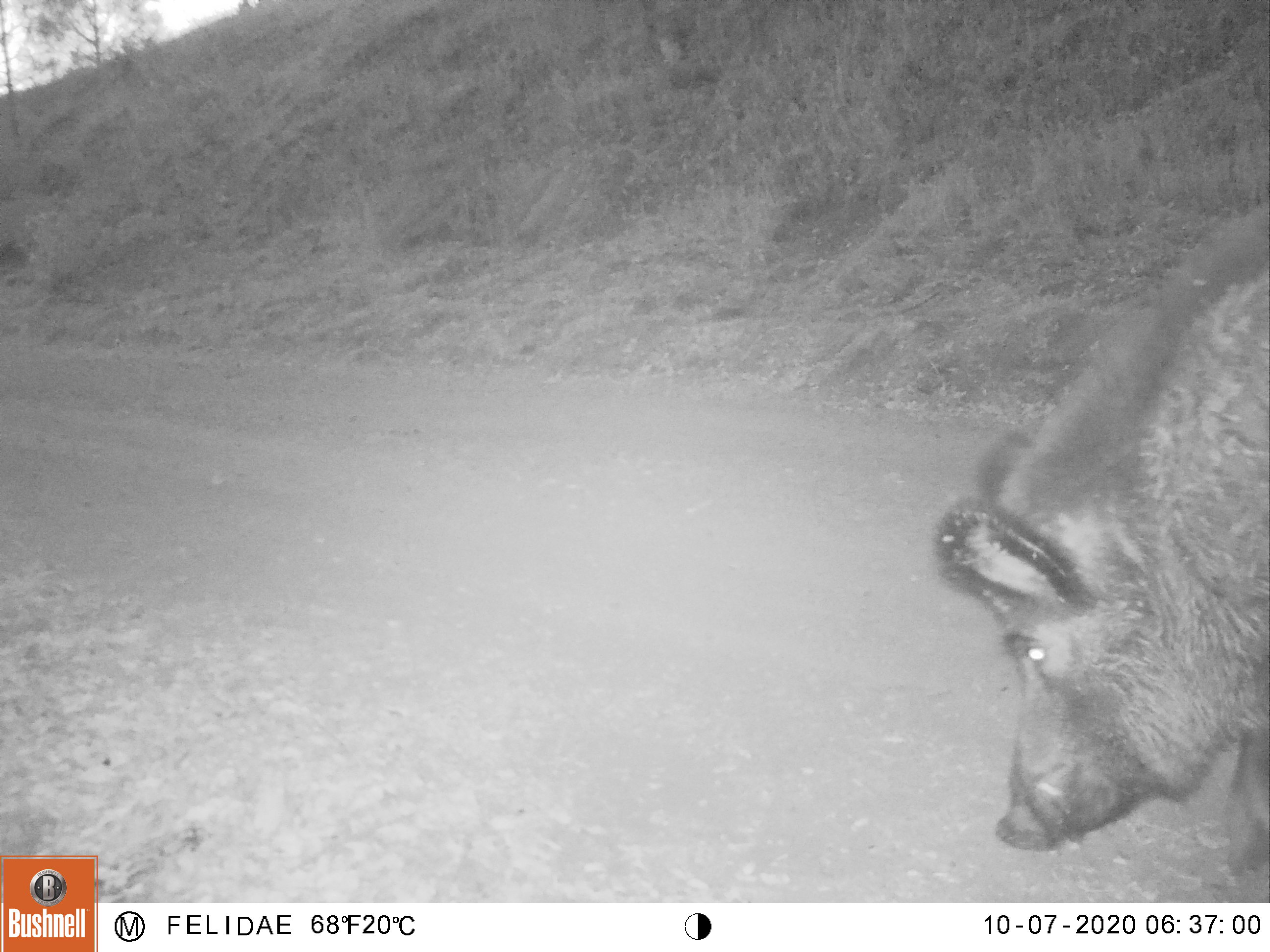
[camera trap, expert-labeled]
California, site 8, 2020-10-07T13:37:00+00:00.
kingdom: Animalia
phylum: Chordata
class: Mammalia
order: Artiodactyla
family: Suidae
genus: Sus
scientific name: Sus scrofa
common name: wild boar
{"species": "wild boar (Sus scrofa)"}